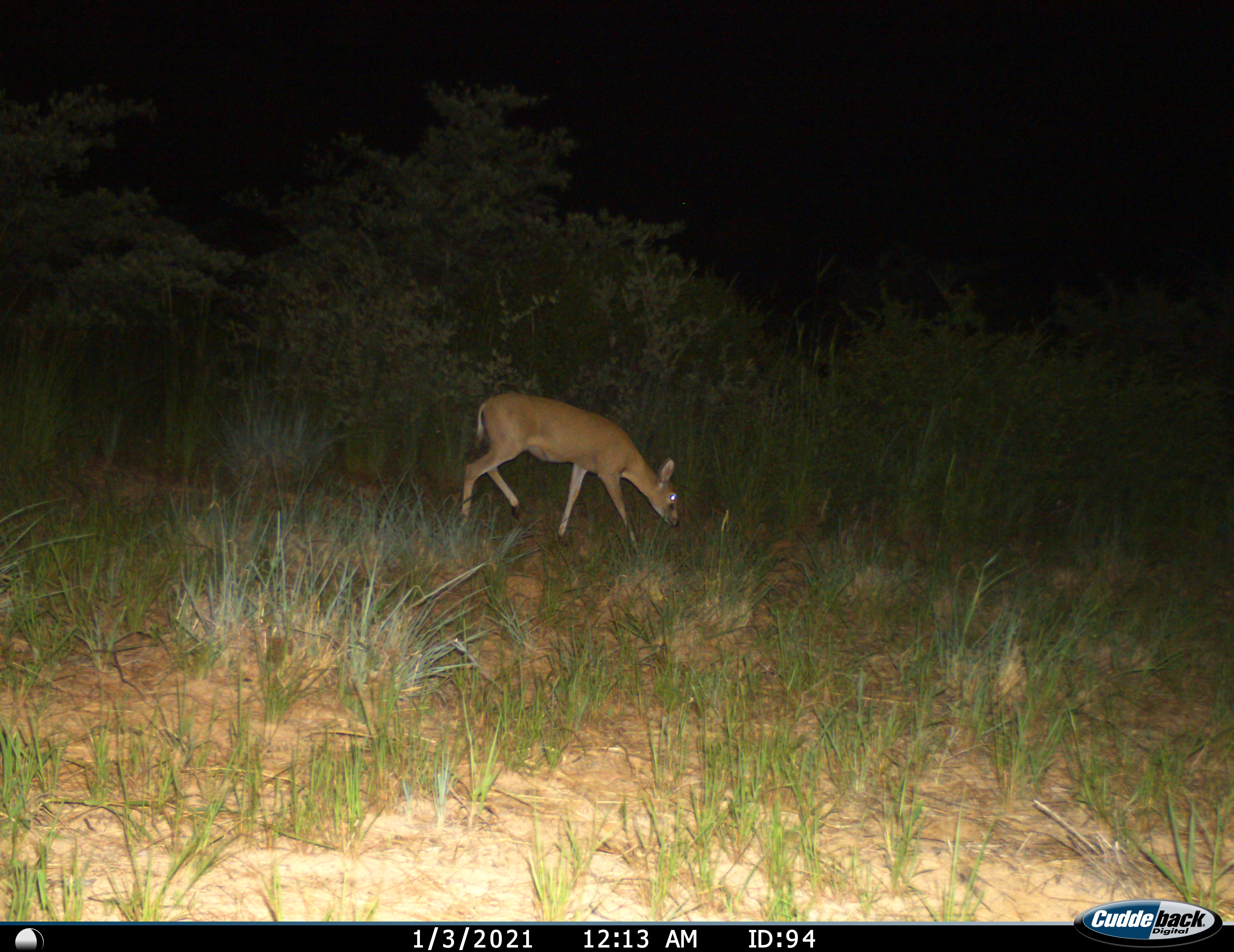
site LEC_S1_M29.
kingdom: Animalia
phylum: Chordata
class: Mammalia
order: Artiodactyla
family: Bovidae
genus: Sylvicapra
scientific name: Sylvicapra grimmia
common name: common duiker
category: duikercommongrey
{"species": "duikercommongrey (common duiker) (Sylvicapra grimmia)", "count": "1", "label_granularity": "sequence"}